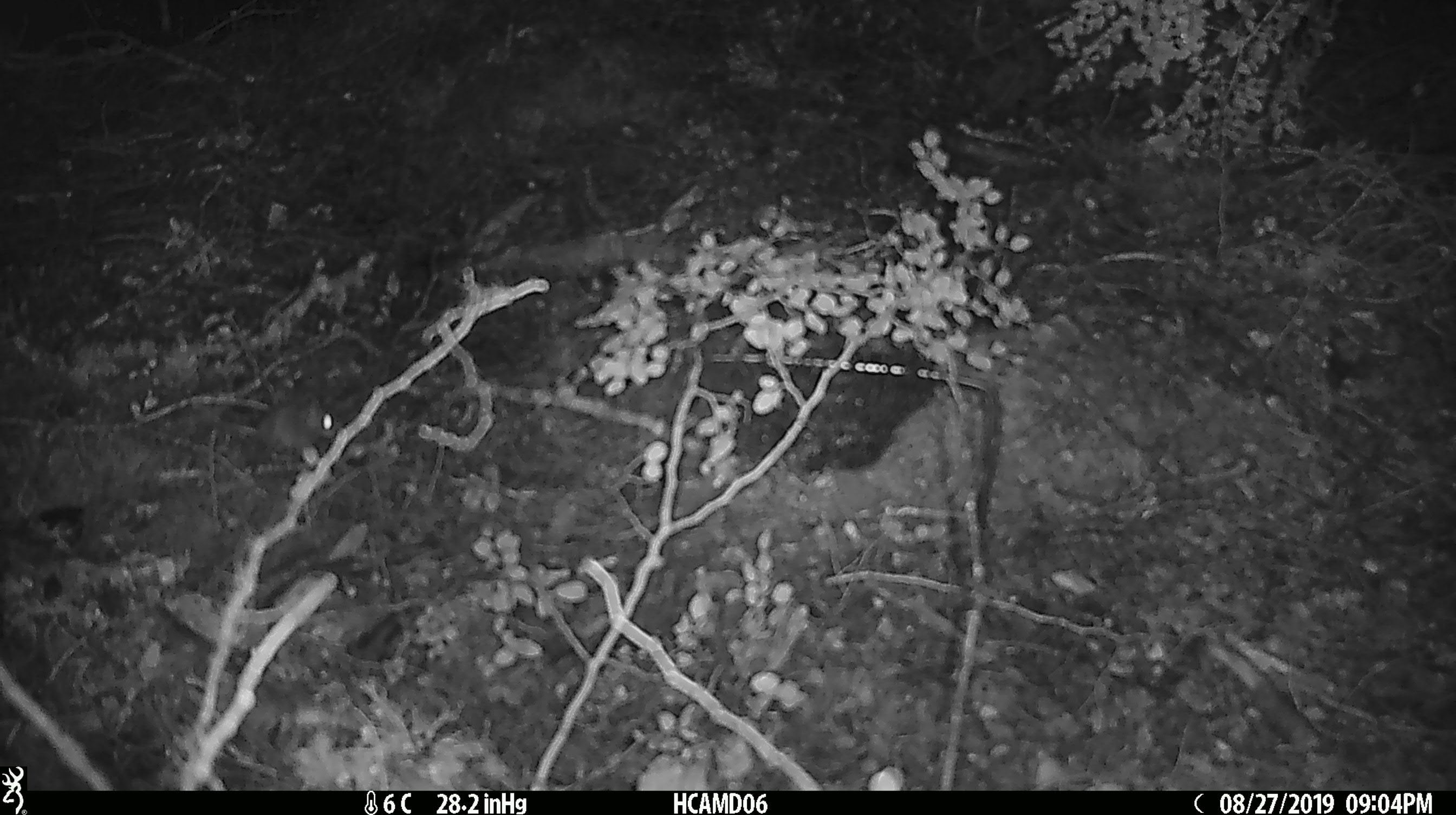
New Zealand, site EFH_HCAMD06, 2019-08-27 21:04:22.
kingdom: Animalia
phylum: Chordata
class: Mammalia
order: Rodentia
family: Muridae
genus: Mus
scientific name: Mus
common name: mouse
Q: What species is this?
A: Mouse (Mus).